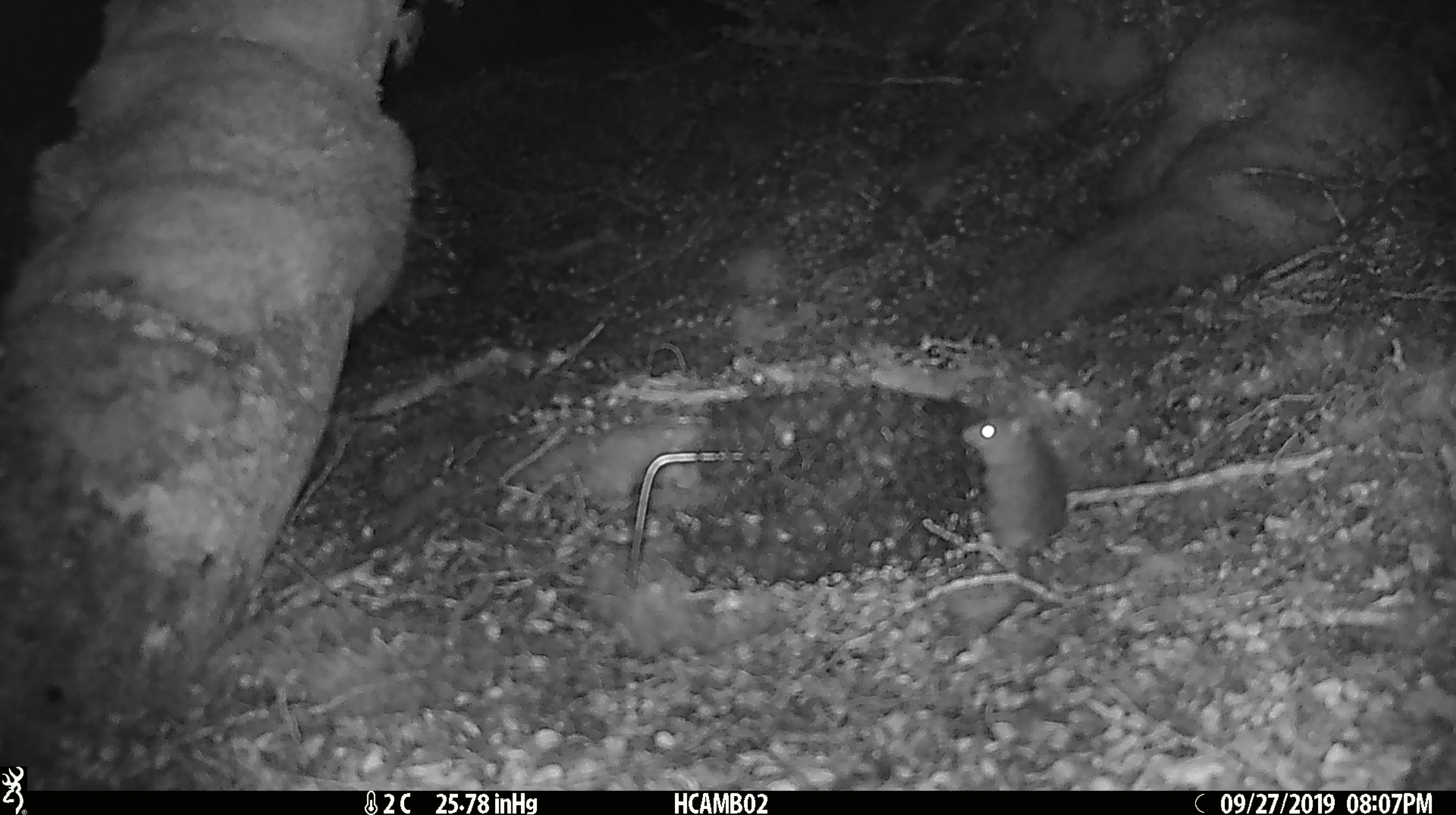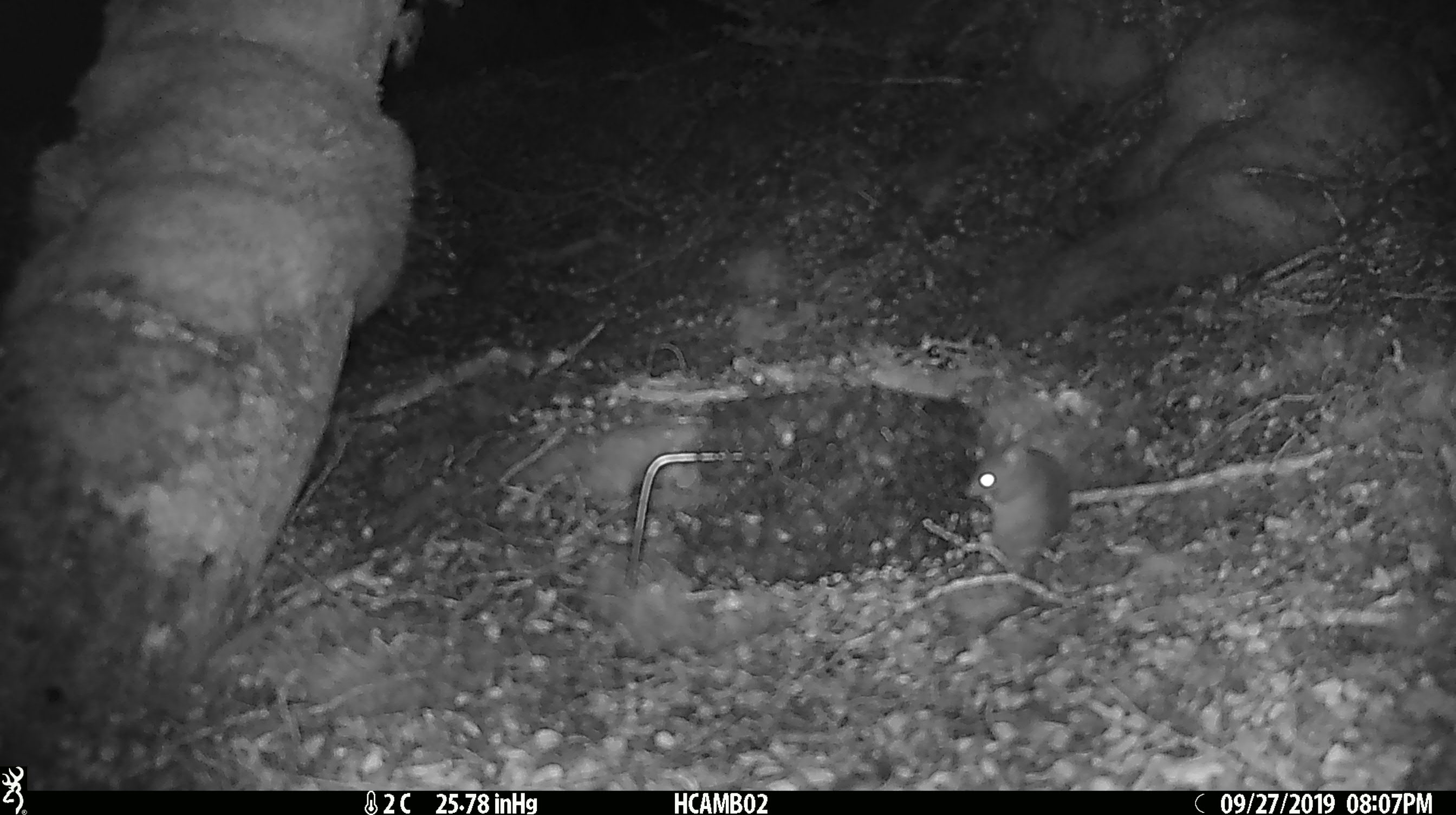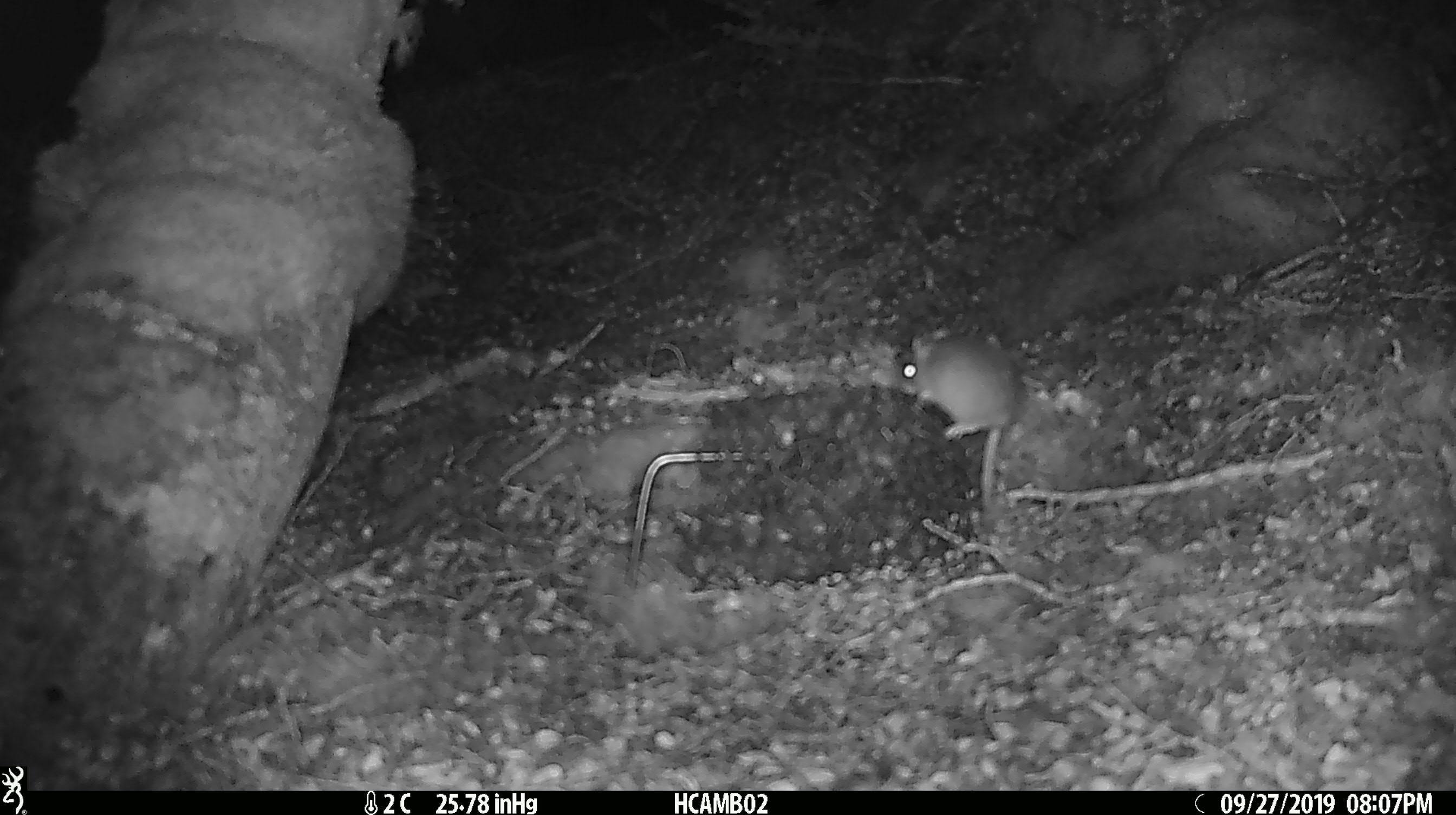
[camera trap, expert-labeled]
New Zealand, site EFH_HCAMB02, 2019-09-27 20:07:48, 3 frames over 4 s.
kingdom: Animalia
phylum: Chordata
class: Mammalia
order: Rodentia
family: Muridae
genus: Mus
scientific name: Mus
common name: mouse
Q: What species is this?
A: Mouse (Mus).